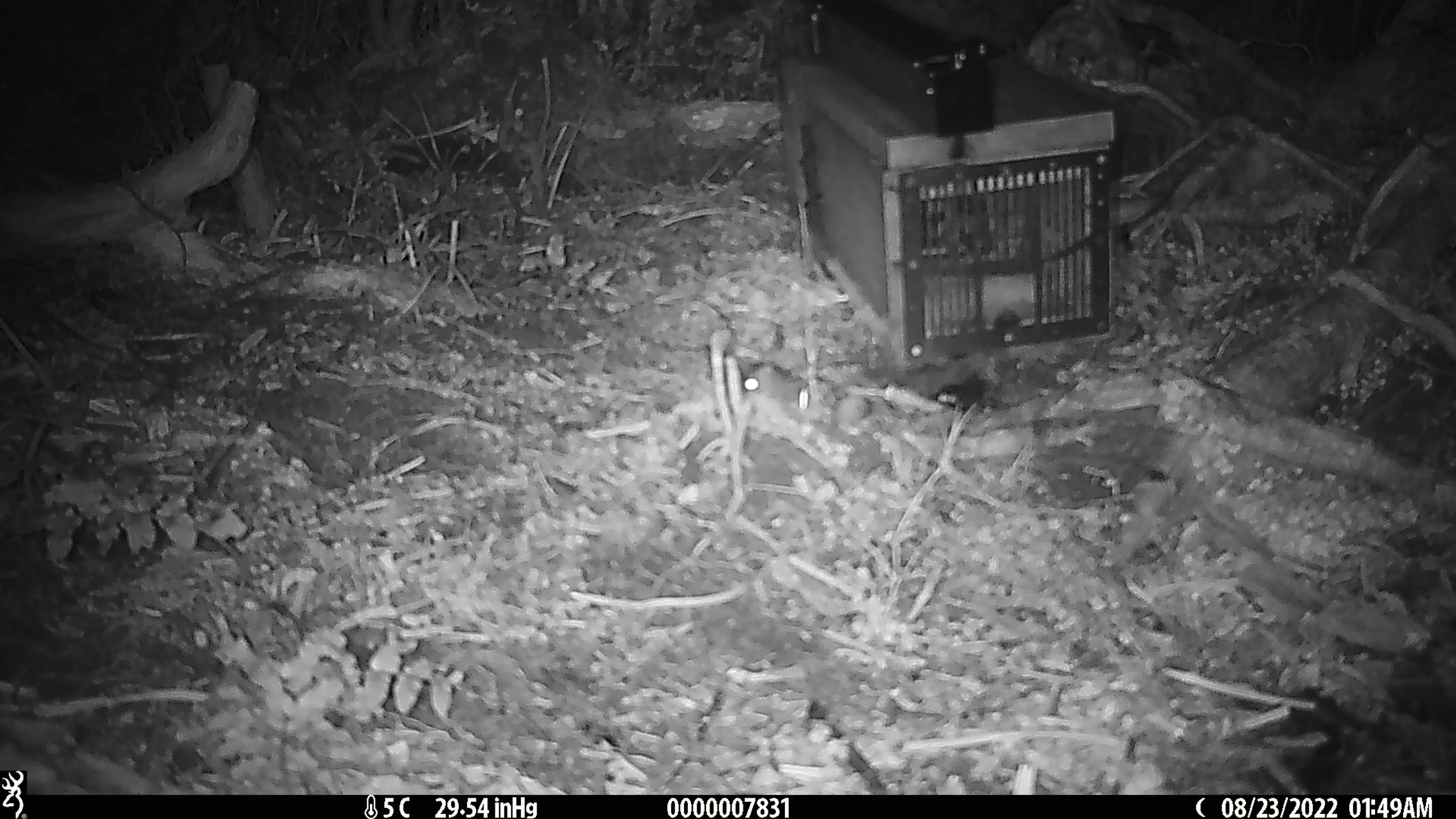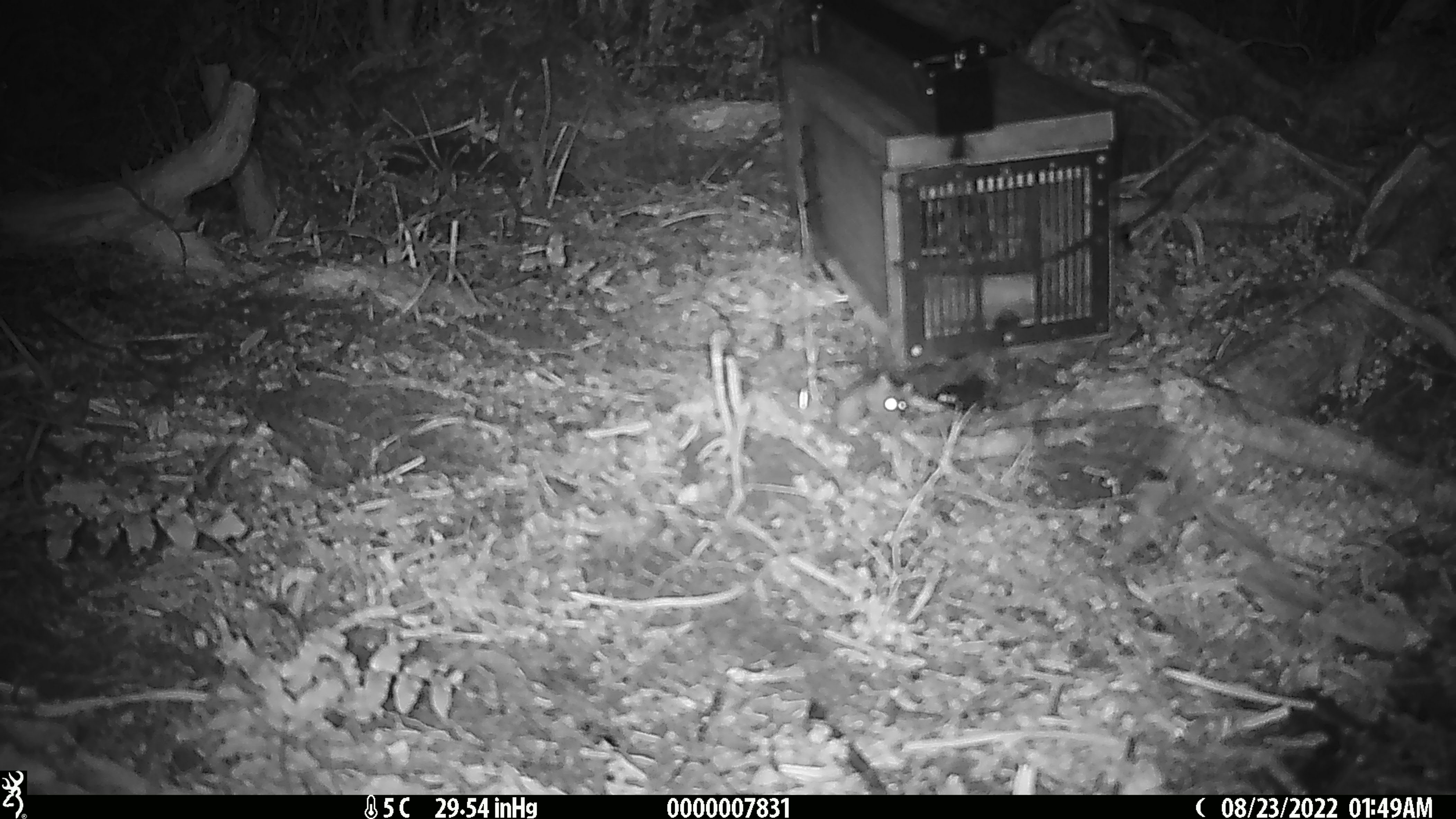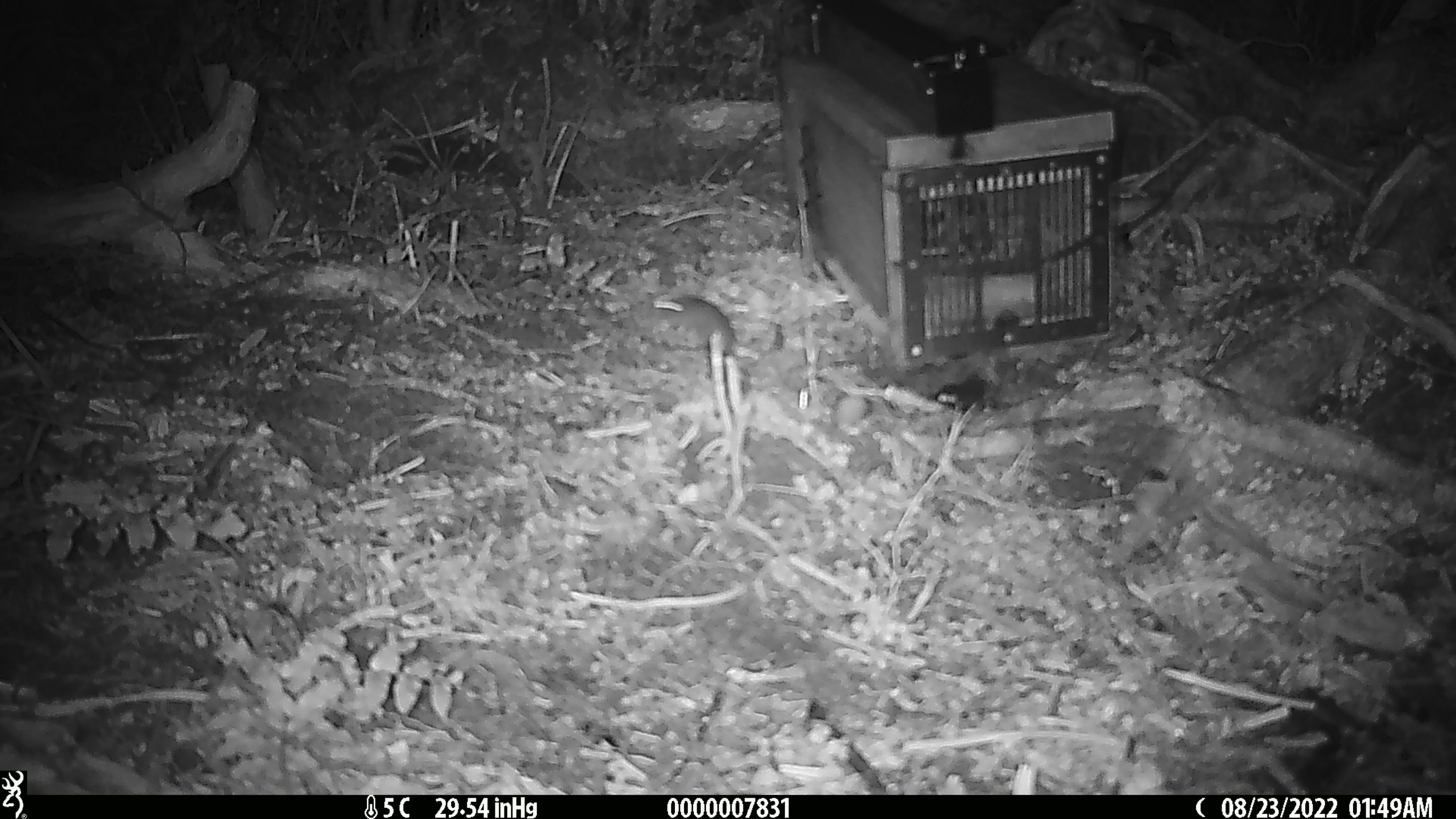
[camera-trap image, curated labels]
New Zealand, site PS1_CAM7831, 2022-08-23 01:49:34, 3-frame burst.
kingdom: Animalia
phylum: Chordata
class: Mammalia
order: Rodentia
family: Muridae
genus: Mus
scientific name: Mus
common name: mouse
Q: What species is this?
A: Mouse (Mus).